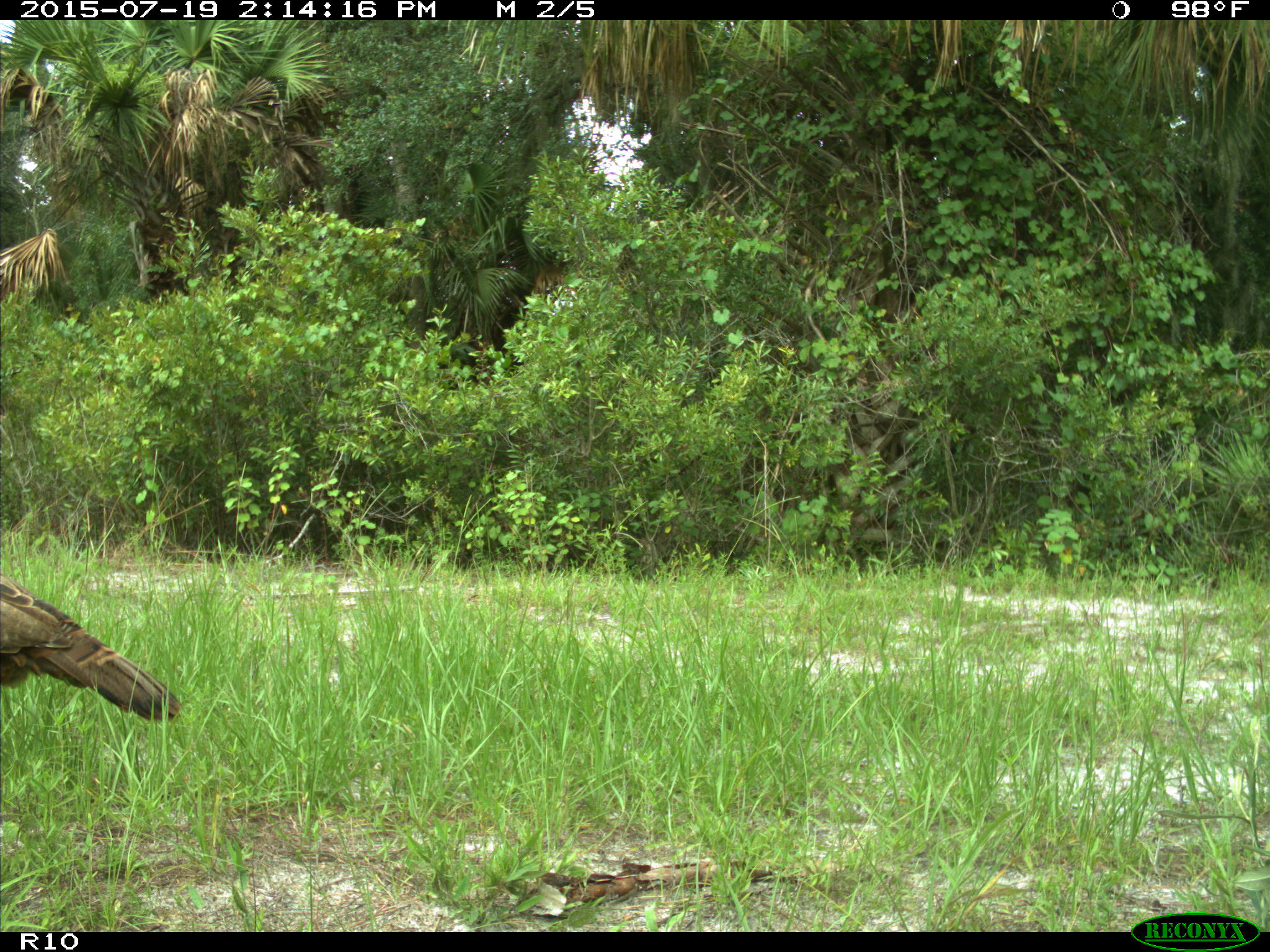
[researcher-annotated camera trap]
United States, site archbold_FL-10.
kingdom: Animalia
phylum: Chordata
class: Aves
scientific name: Aves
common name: birds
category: unidentified bird